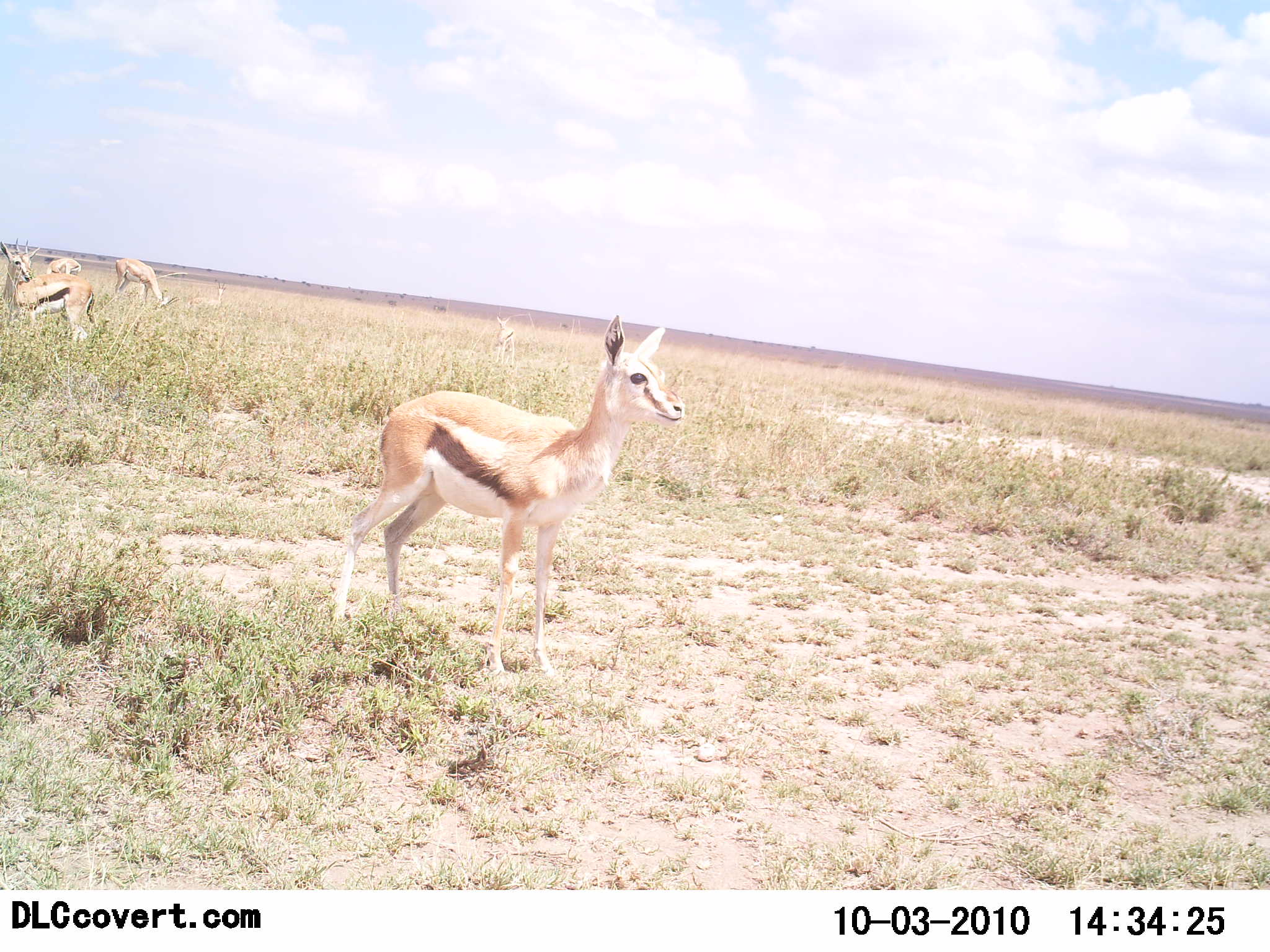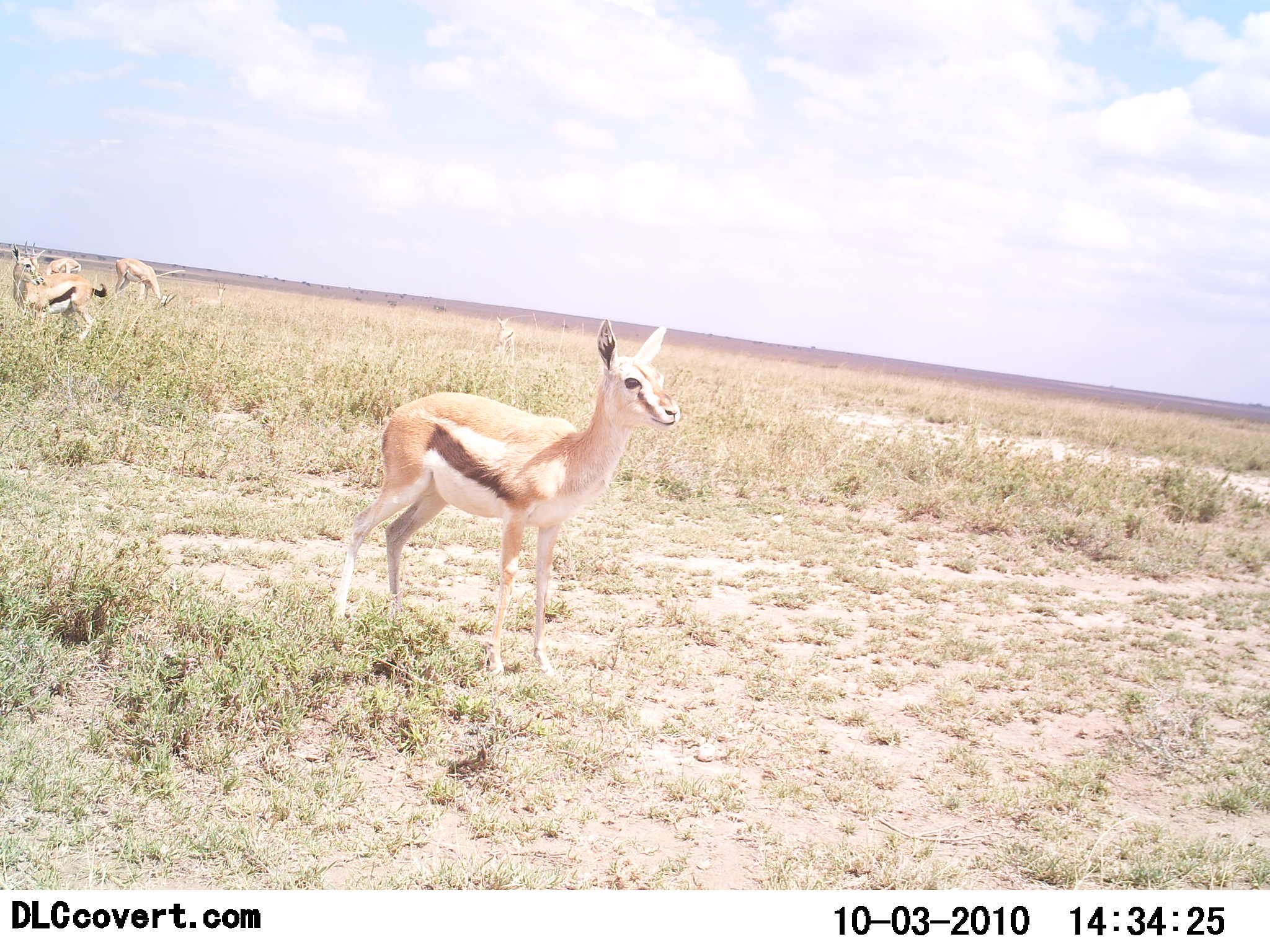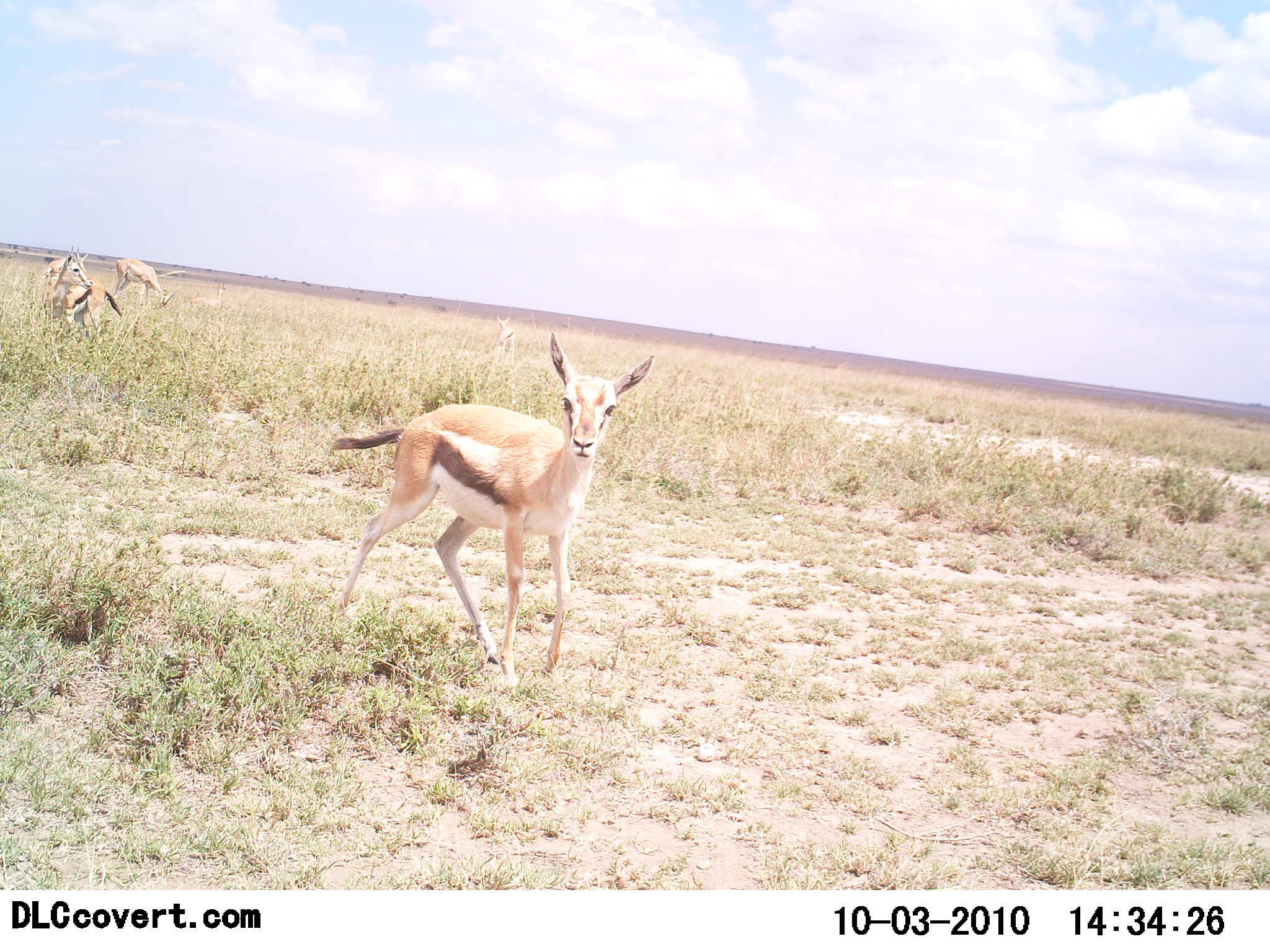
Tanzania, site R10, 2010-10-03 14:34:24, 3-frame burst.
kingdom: Animalia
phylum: Chordata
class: Mammalia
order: Artiodactyla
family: Bovidae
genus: Eudorcas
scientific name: Eudorcas thomsonii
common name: thomson's gazelle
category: gazellethomsons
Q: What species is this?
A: Gazellethomsons (thomson's gazelle) (Eudorcas thomsonii).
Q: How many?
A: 4.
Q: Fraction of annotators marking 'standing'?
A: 95%.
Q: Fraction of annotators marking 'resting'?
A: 0%.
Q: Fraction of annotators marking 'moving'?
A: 9%.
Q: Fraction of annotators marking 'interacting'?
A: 0%.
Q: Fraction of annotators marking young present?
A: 5%.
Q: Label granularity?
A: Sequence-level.